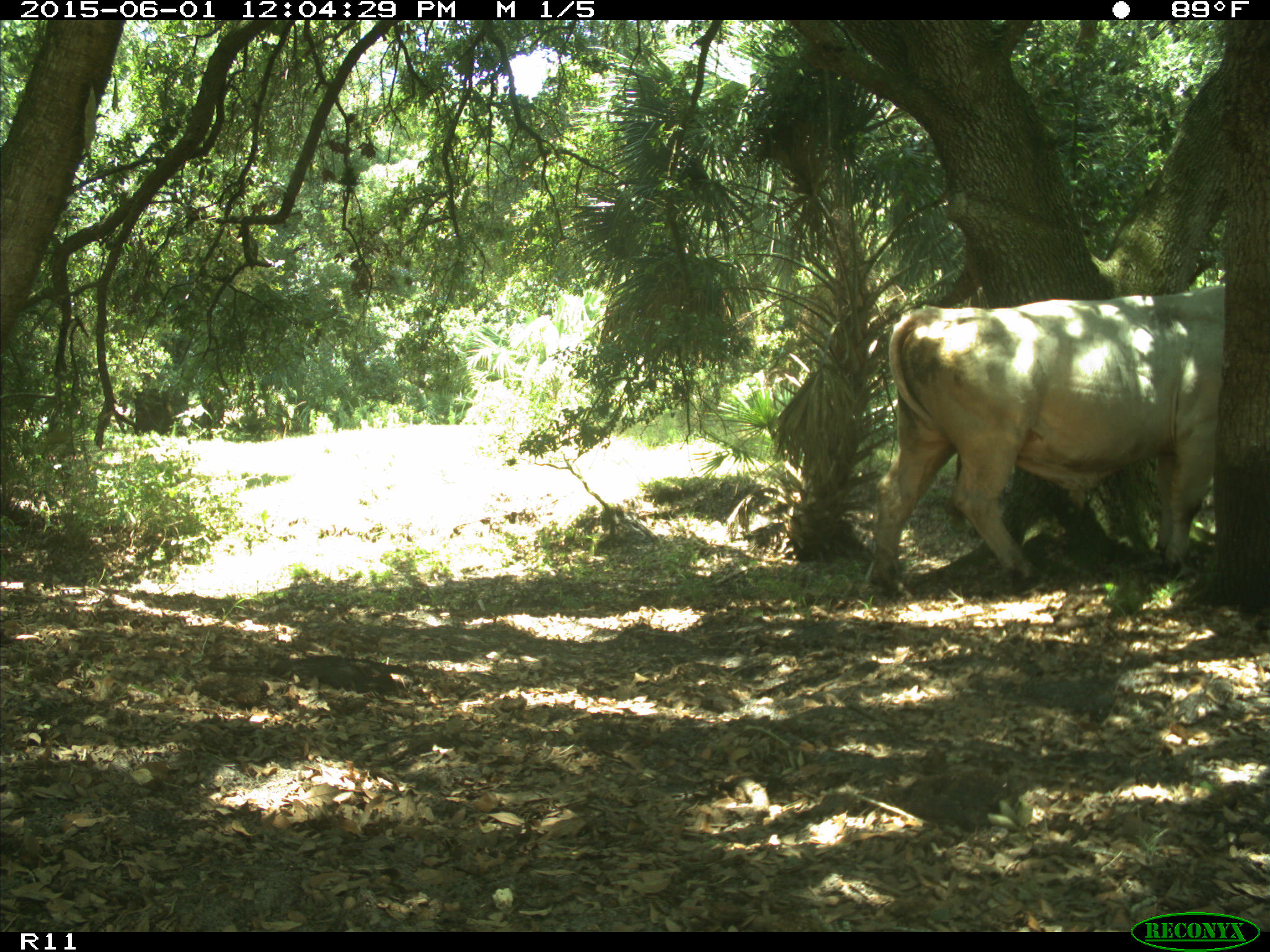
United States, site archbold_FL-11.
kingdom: Animalia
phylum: Chordata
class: Mammalia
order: Artiodactyla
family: Bovidae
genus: Bos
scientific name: Bos taurus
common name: domestic cow